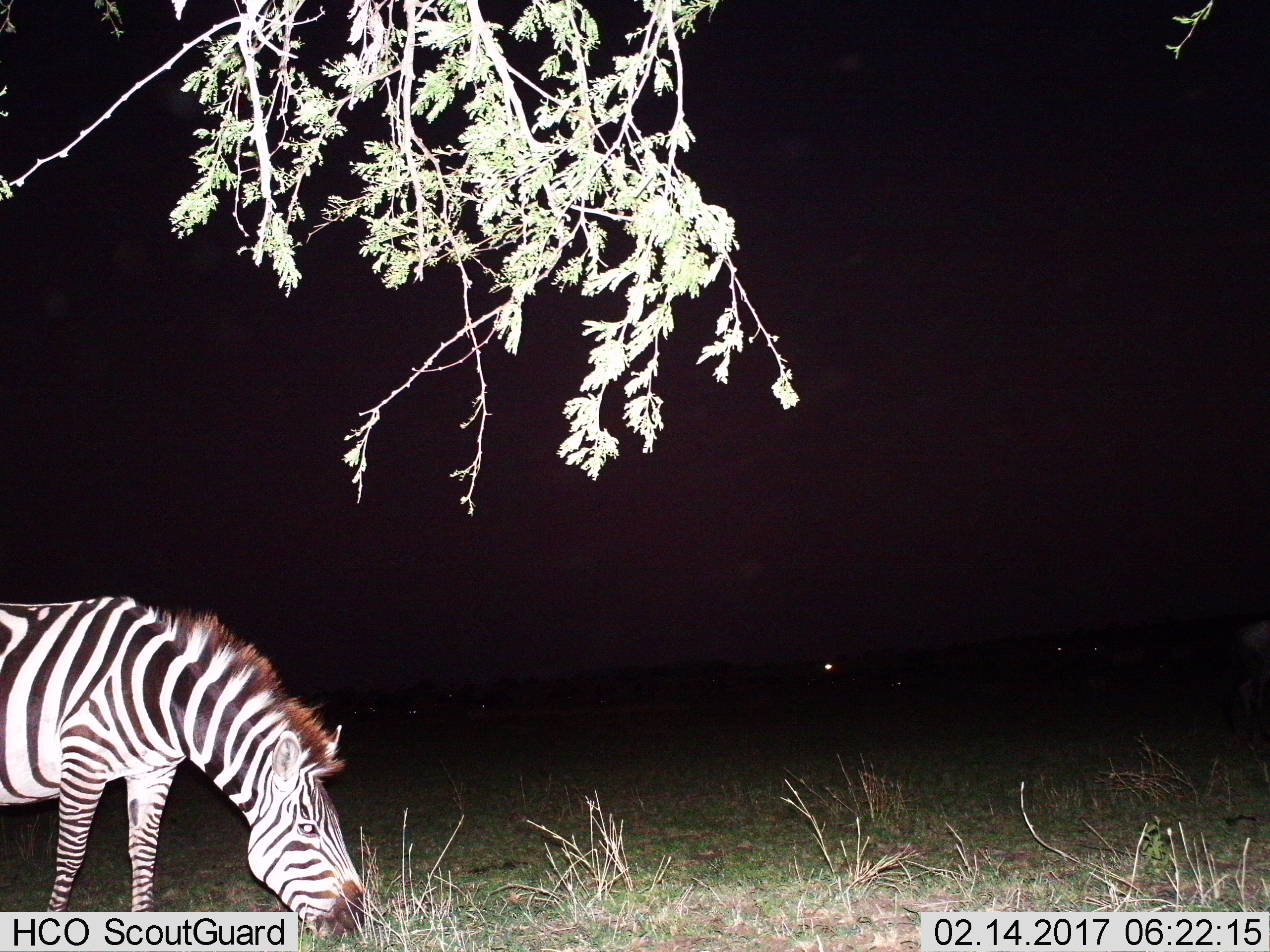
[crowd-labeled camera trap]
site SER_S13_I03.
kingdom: Animalia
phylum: Chordata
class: Mammalia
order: Perissodactyla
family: Equidae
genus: Equus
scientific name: Equus quagga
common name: plains zebra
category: zebraplains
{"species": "zebraplains (plains zebra) (Equus quagga)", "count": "1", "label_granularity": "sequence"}